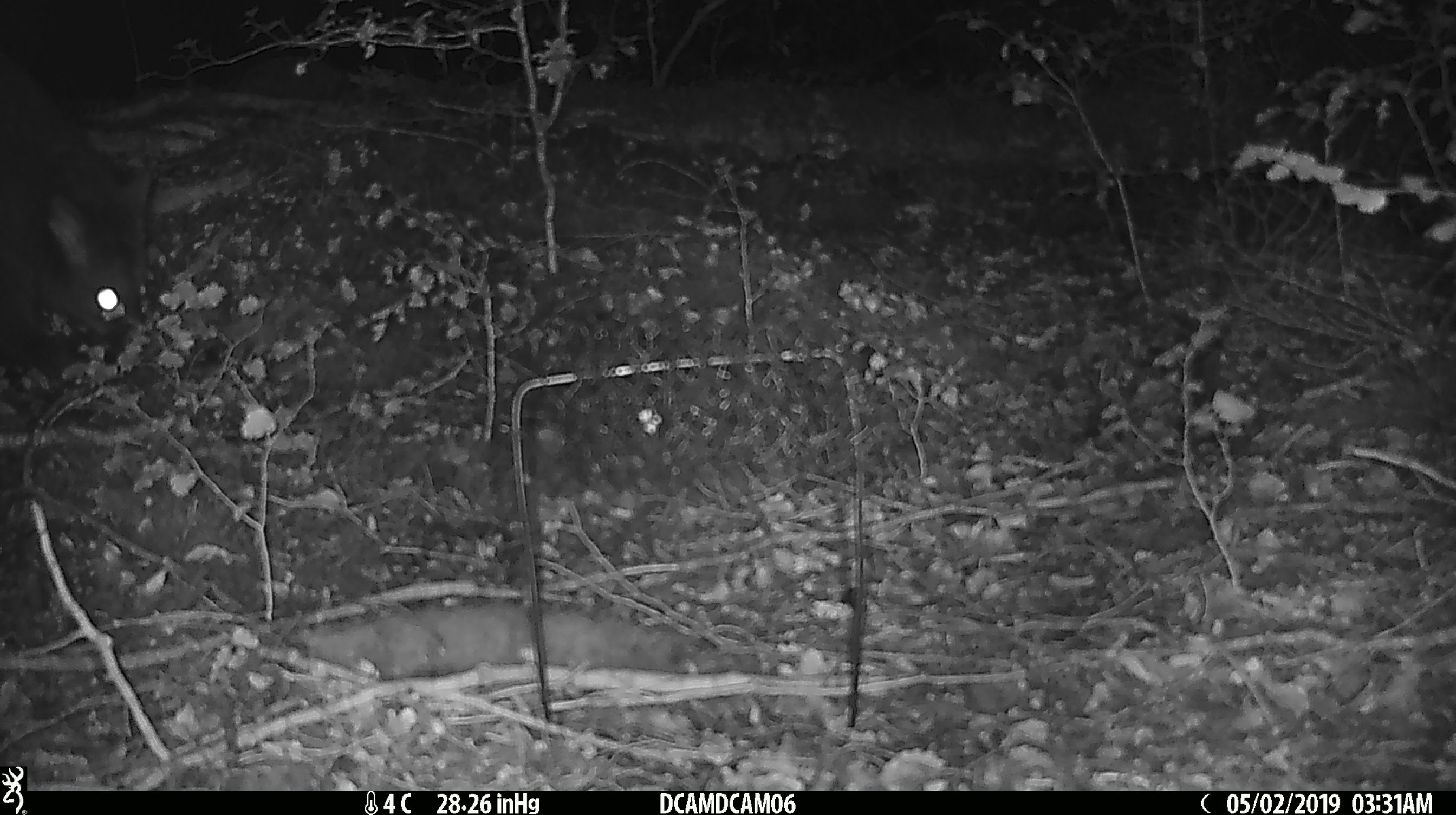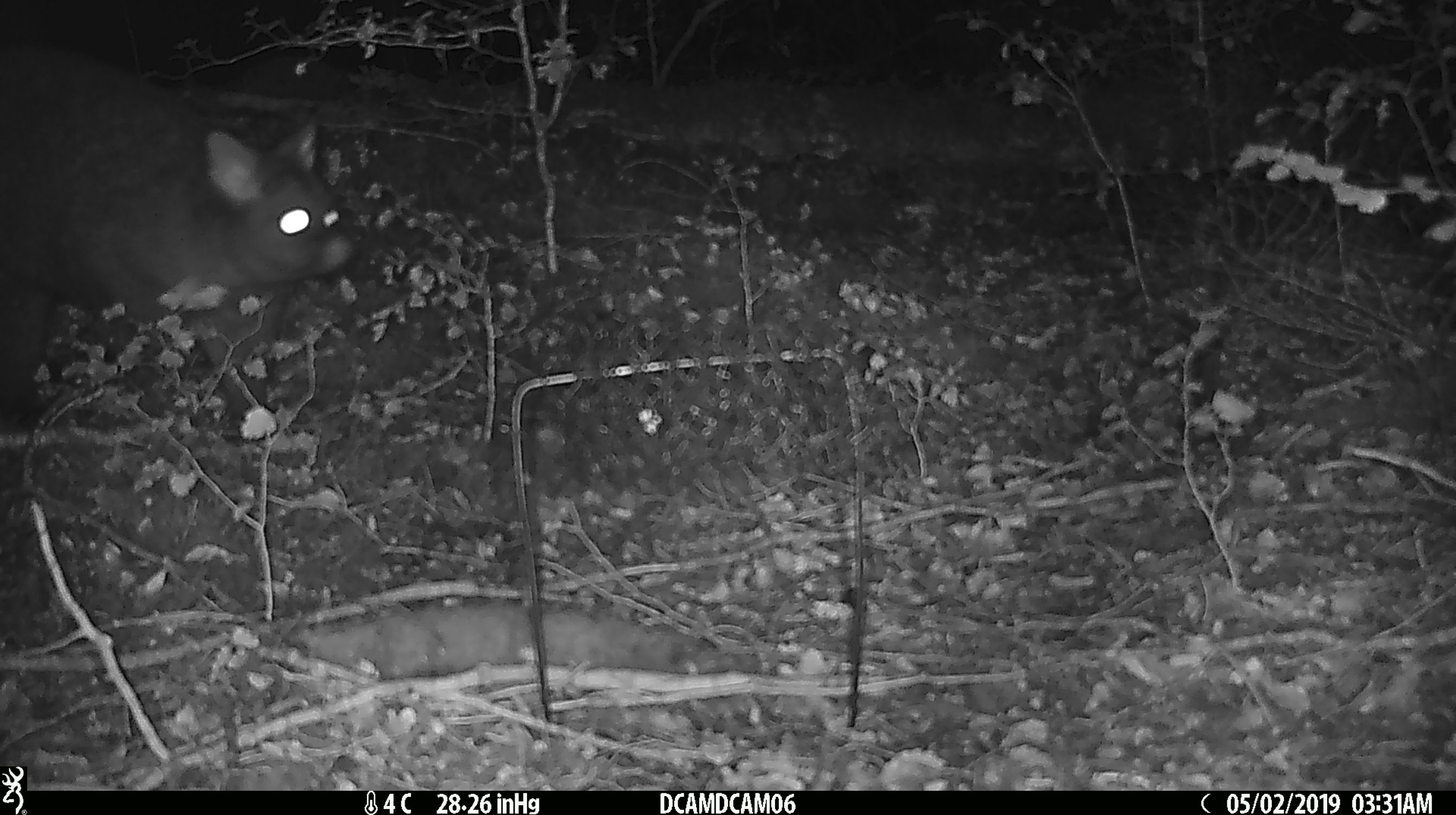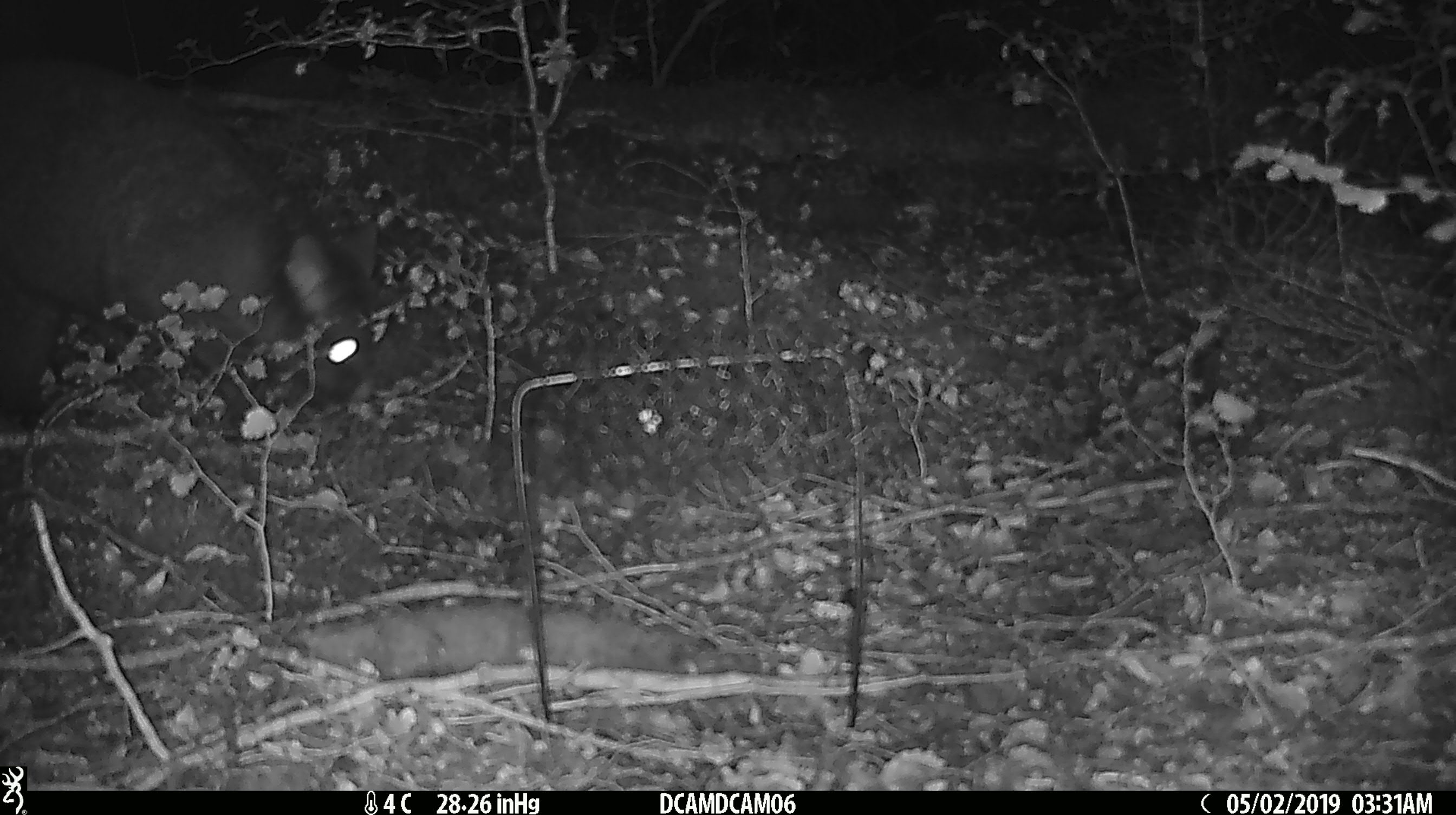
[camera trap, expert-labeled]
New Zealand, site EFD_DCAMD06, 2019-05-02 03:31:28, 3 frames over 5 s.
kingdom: Animalia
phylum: Chordata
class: Mammalia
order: Diprotodontia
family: Phalangeridae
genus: Trichosurus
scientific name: Trichosurus vulpecula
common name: common brushtail possum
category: possum